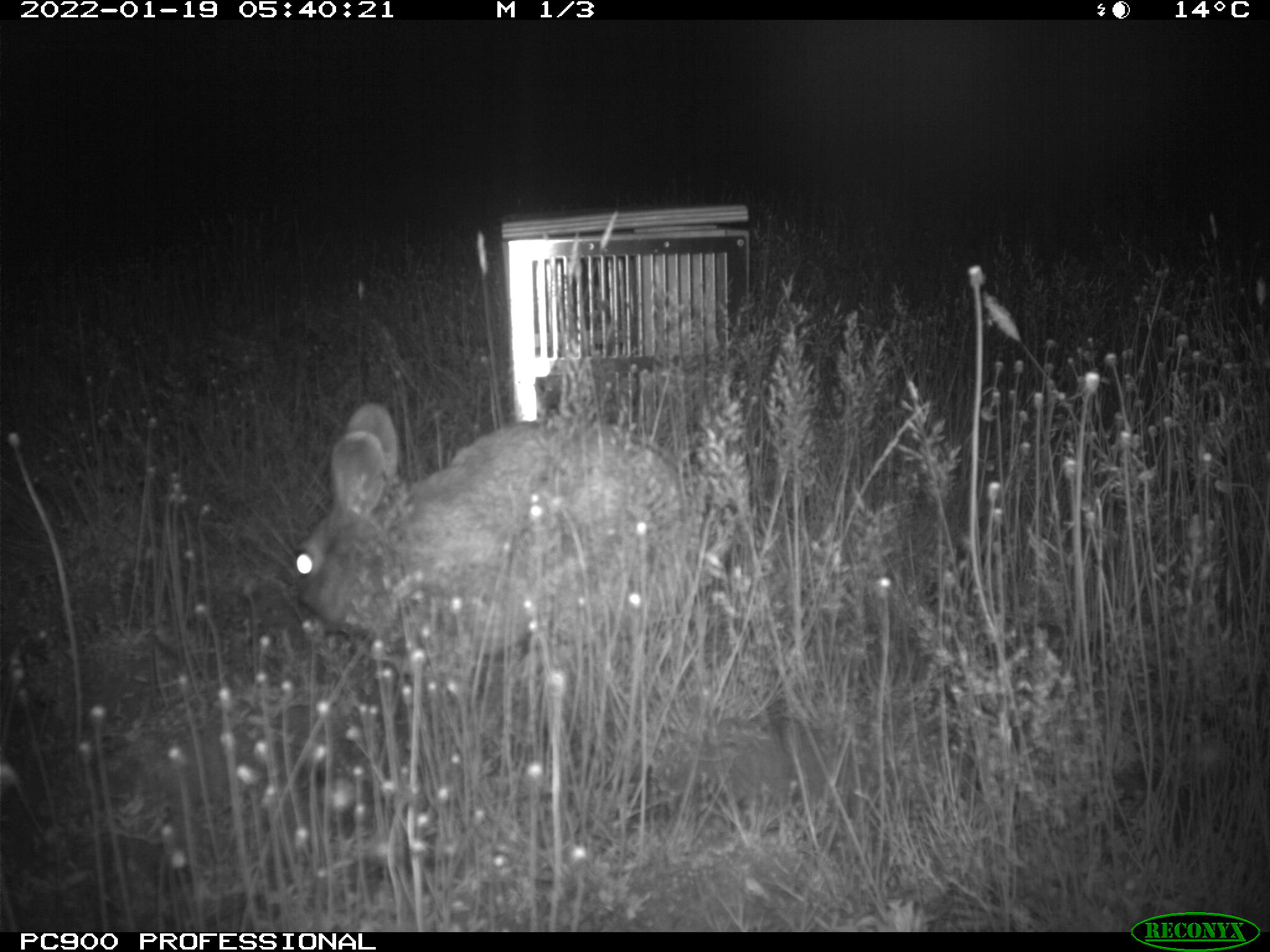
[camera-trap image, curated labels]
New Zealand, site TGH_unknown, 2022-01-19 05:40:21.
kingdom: Animalia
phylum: Chordata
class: Mammalia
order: Lagomorpha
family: Leporidae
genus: Oryctolagus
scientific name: Oryctolagus cuniculus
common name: european rabbit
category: rabbit